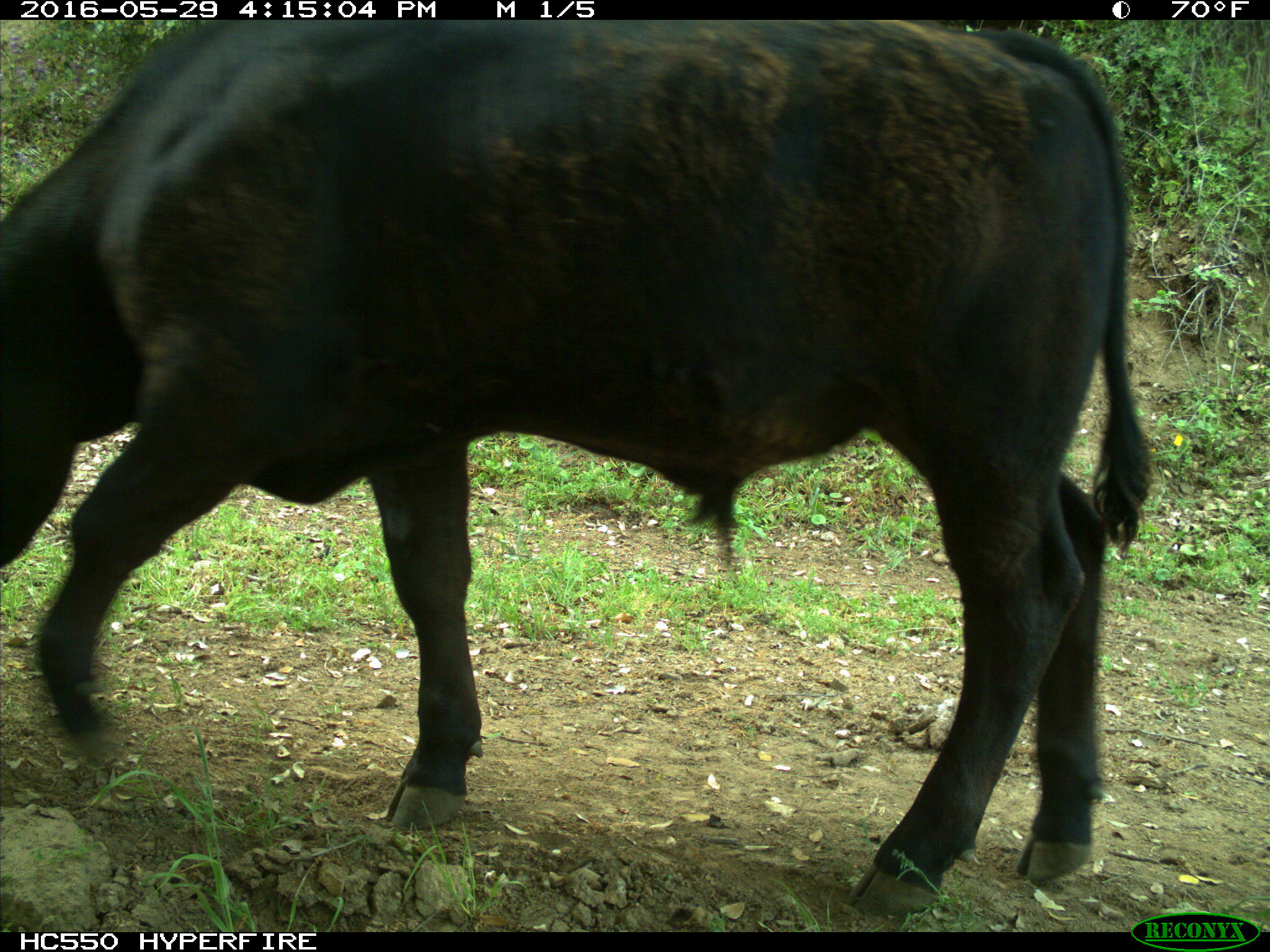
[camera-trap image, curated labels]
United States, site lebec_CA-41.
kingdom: Animalia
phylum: Chordata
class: Mammalia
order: Artiodactyla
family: Bovidae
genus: Bos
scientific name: Bos taurus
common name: domestic cow